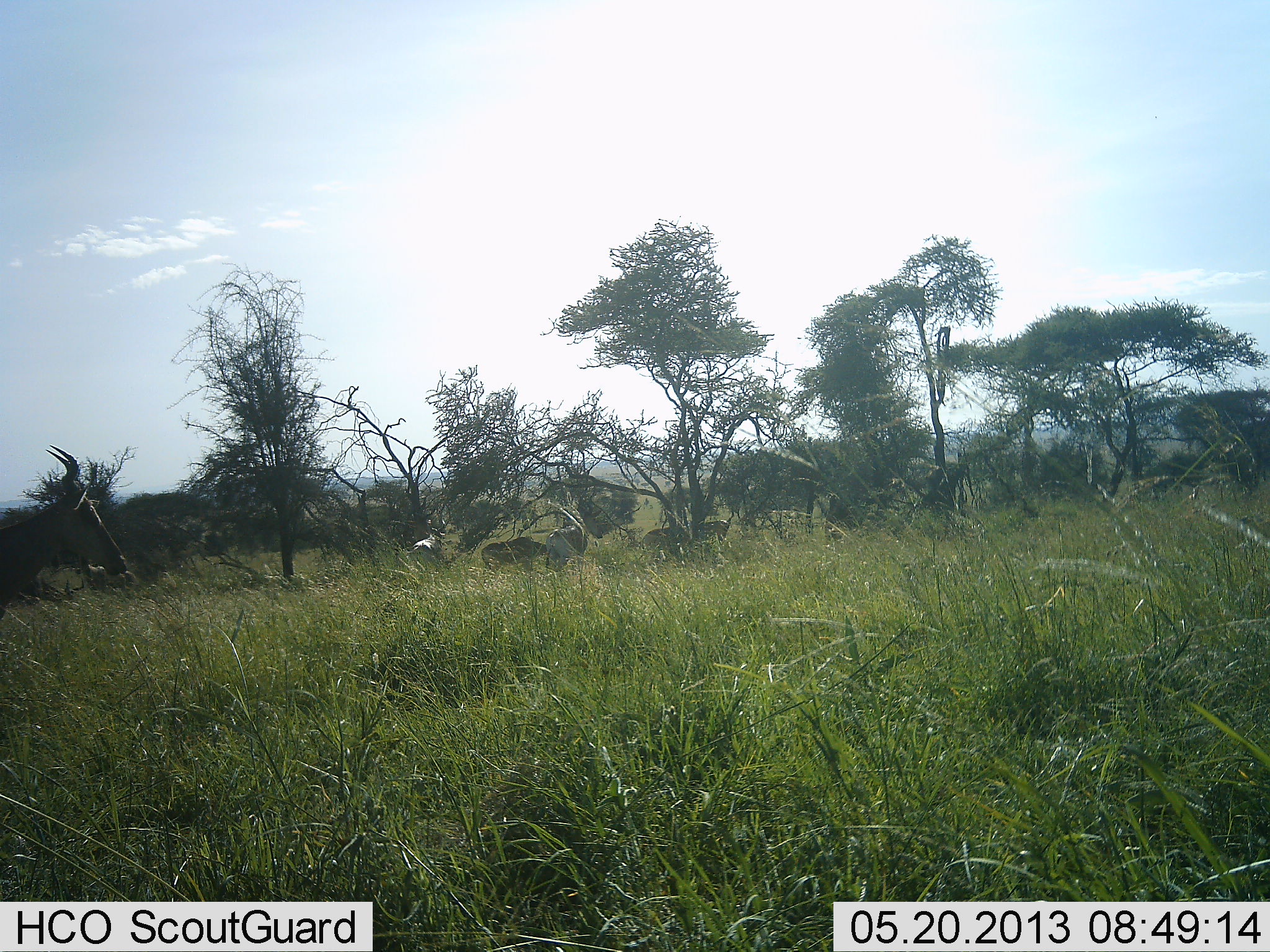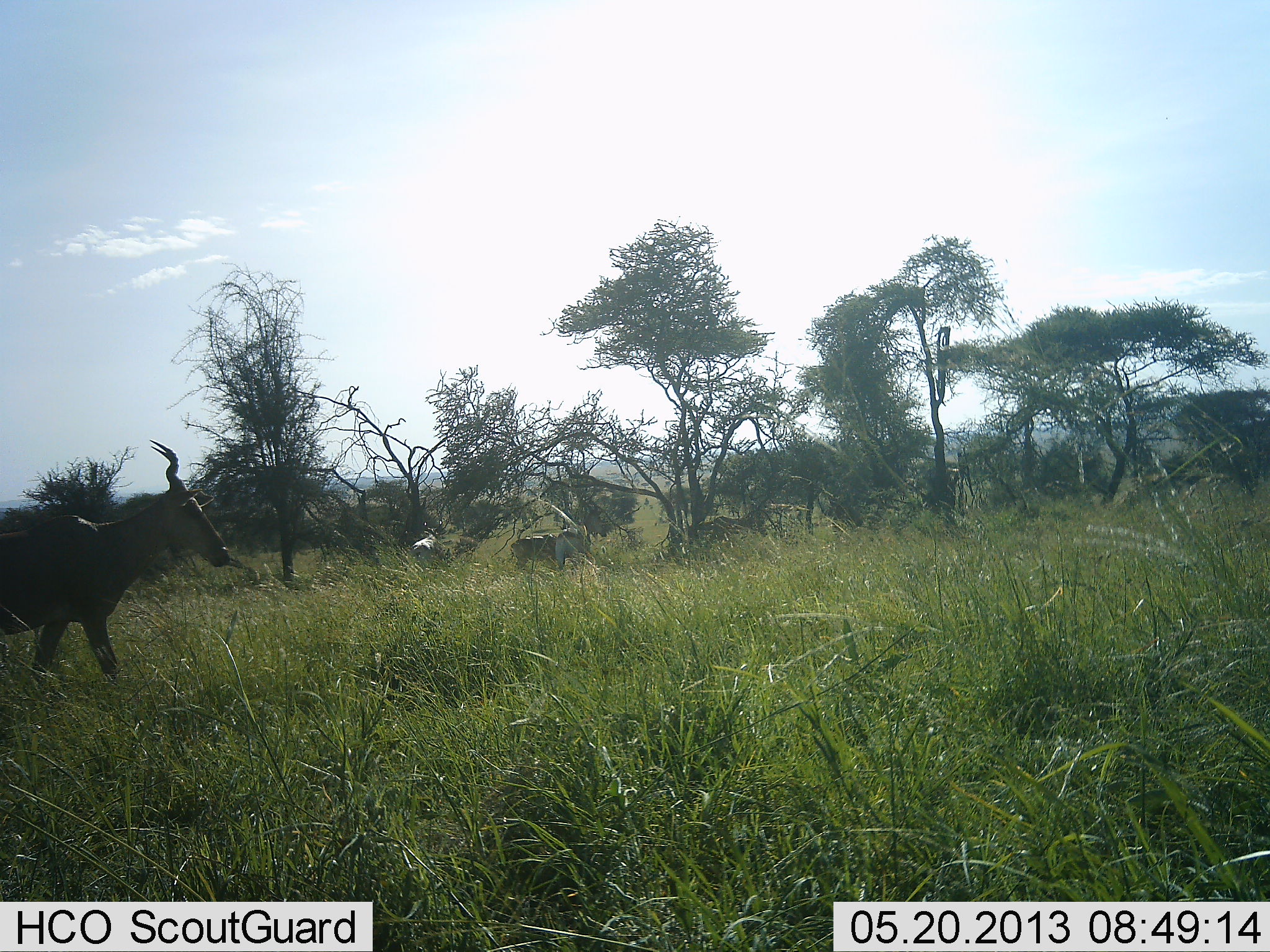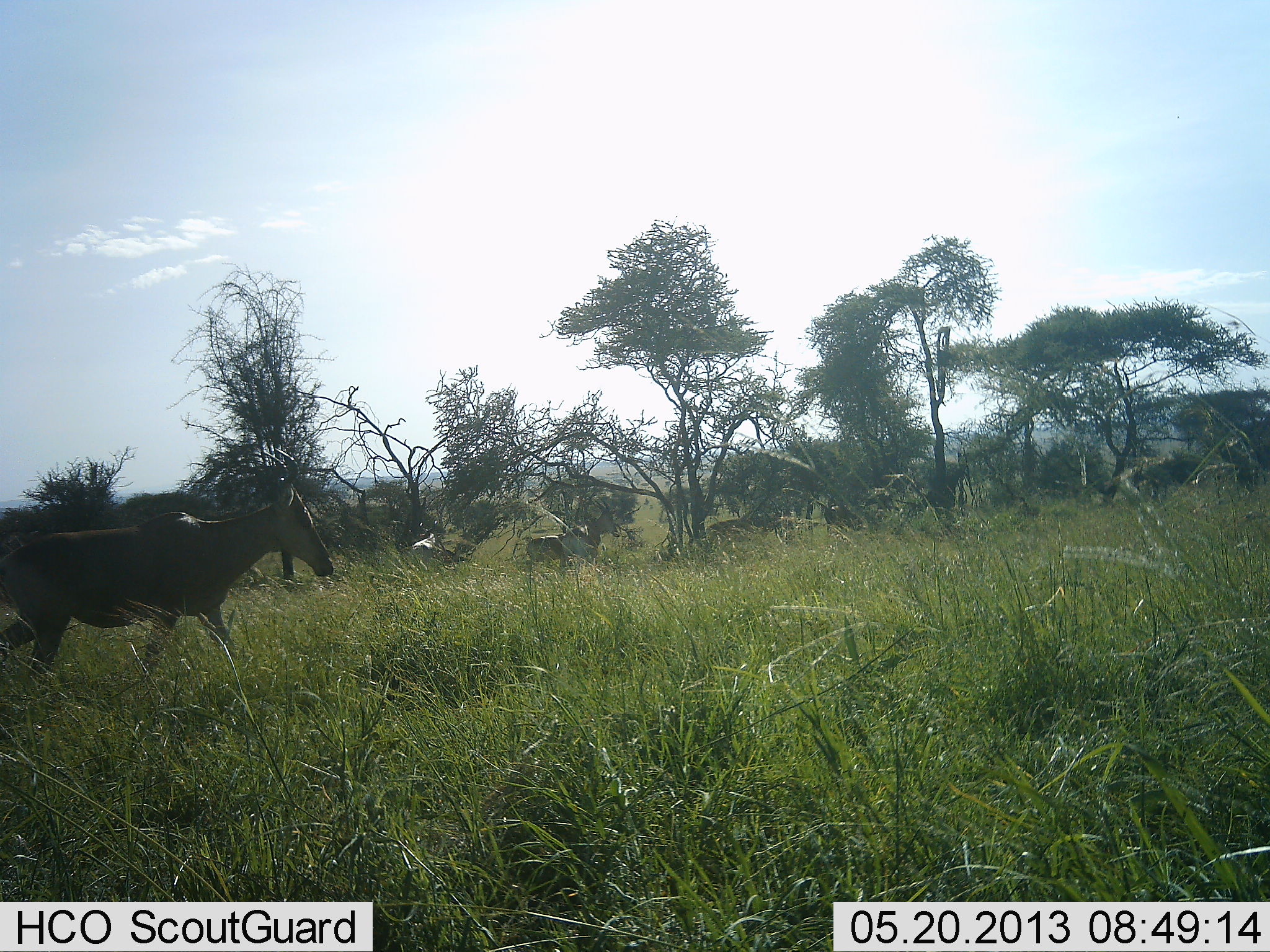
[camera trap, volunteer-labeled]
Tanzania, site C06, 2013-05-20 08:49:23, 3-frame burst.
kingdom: Animalia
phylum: Chordata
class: Mammalia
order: Artiodactyla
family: Bovidae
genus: Alcelaphus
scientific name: Alcelaphus buselaphus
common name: hartebeest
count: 4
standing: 20%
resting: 0%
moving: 90%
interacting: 0%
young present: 0%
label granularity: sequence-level